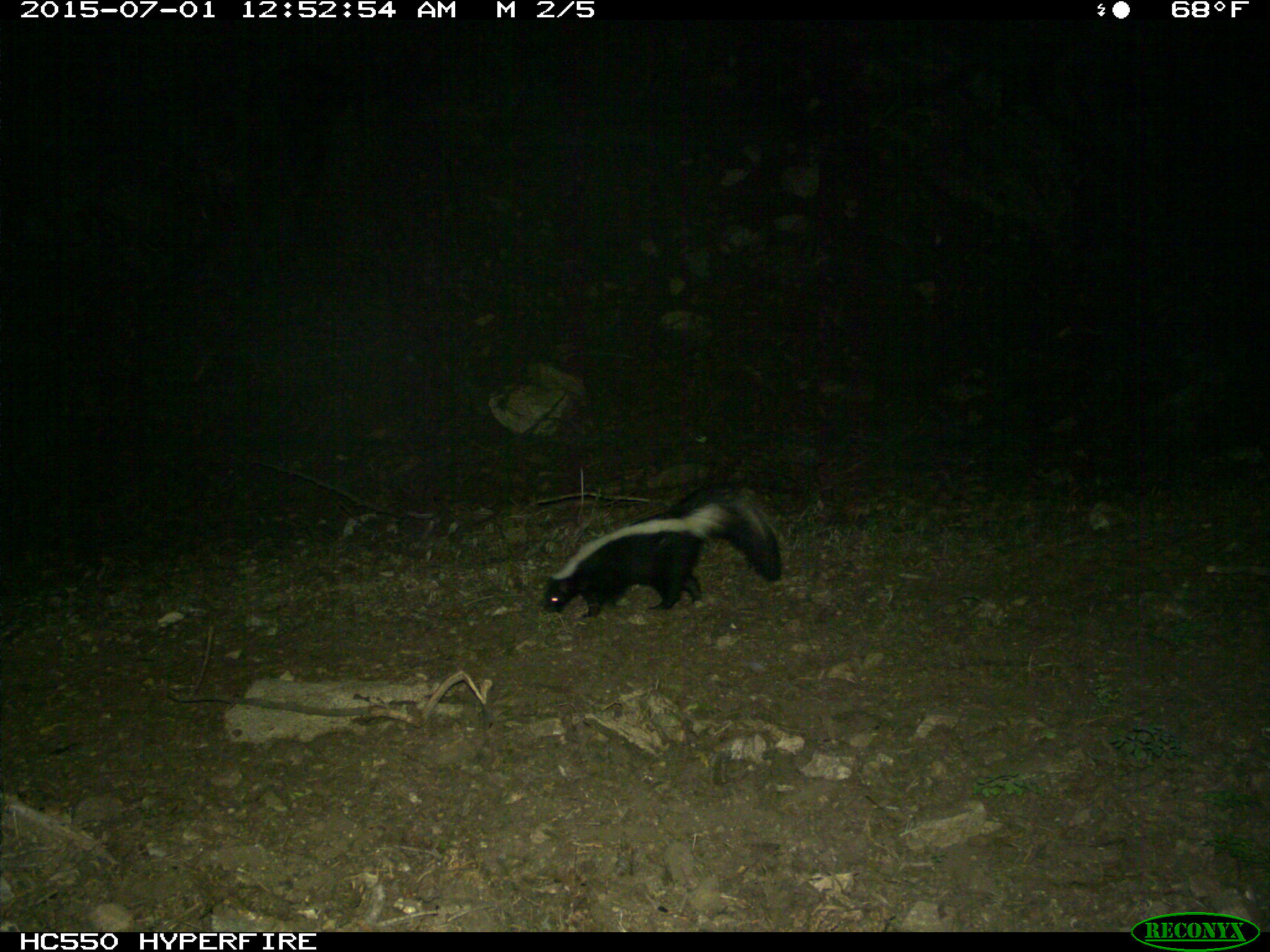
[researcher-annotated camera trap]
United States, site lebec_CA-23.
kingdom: Animalia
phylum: Chordata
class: Mammalia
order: Carnivora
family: Mephitidae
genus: Mephitis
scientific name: Mephitis mephitis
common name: striped skunk